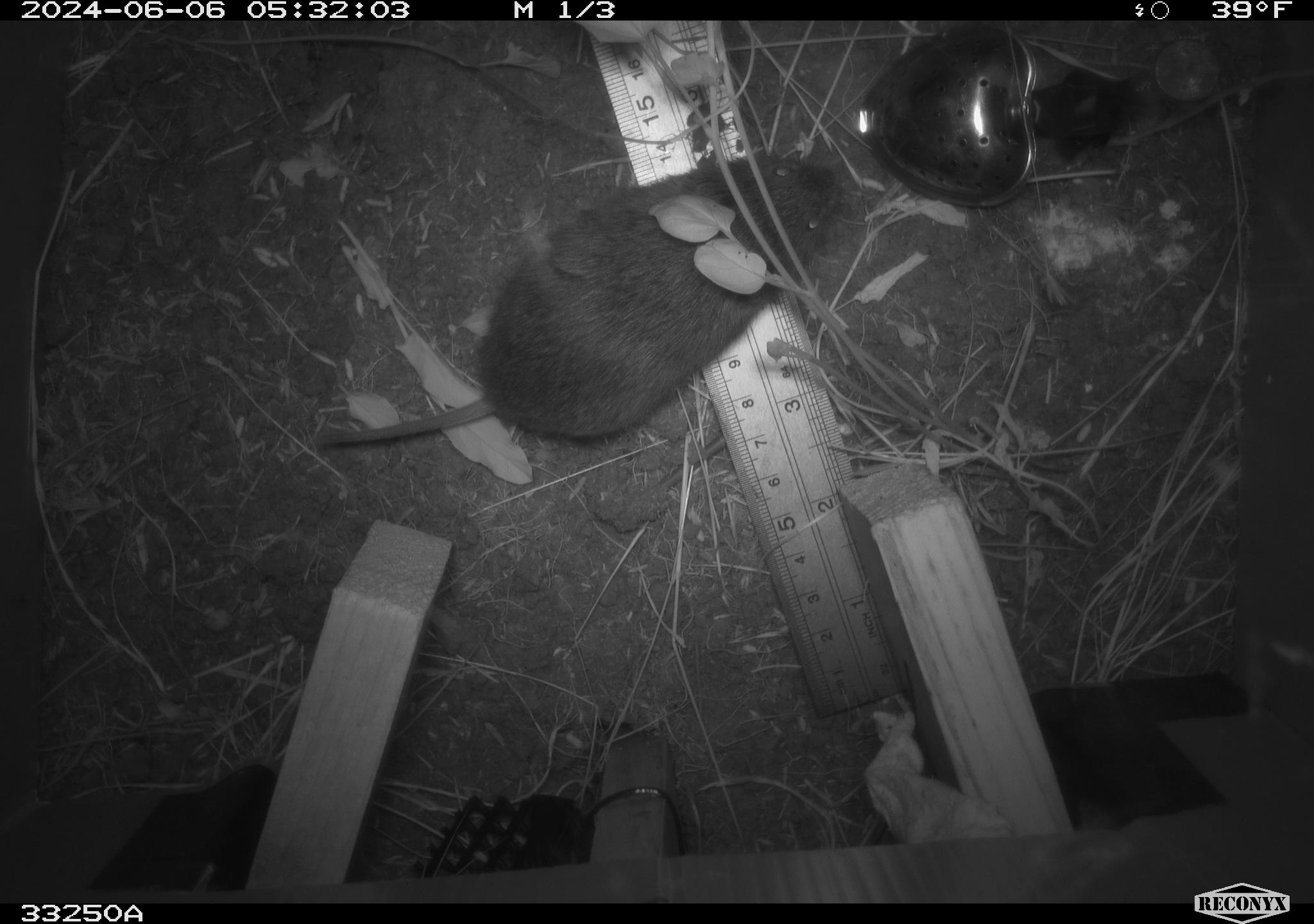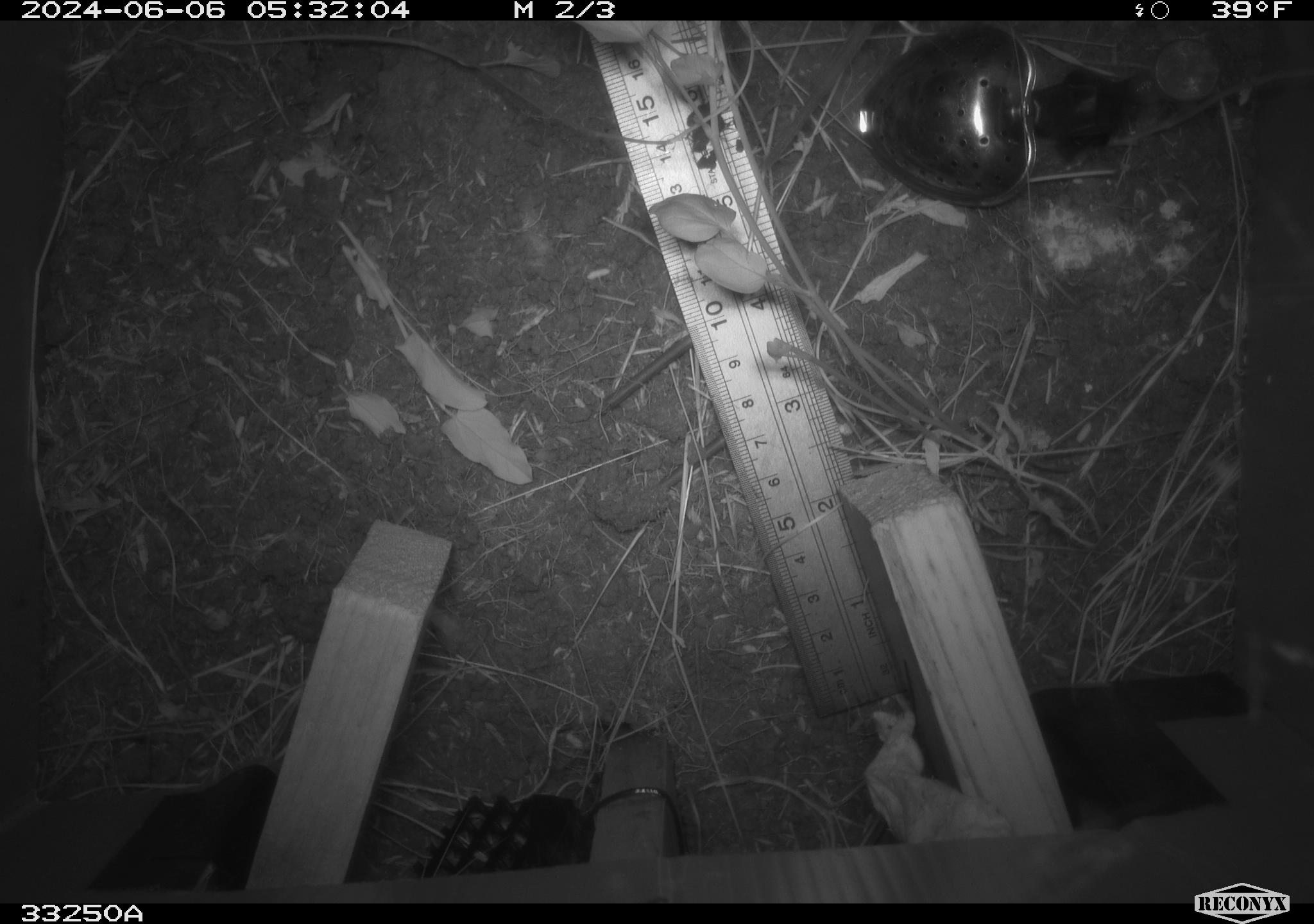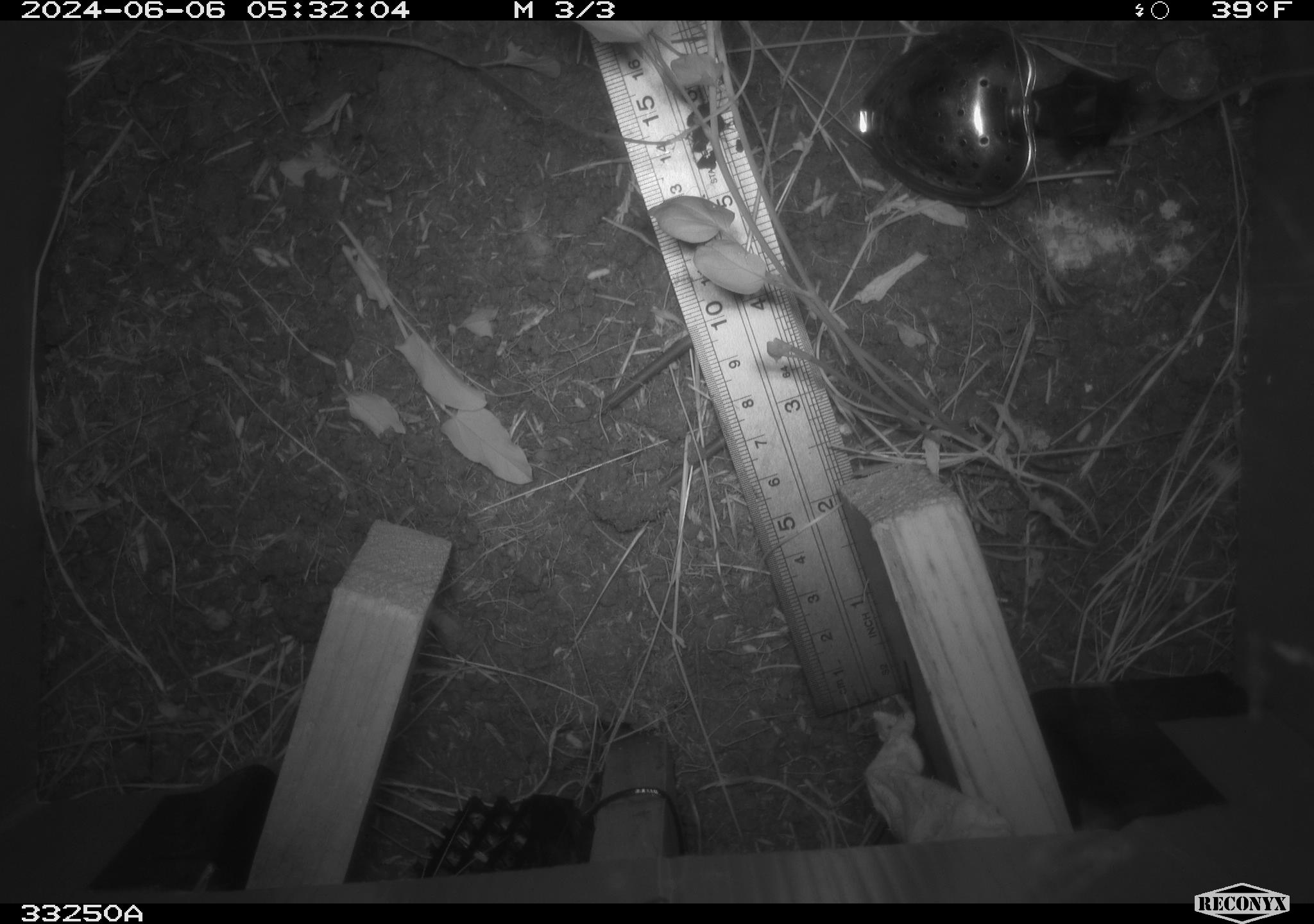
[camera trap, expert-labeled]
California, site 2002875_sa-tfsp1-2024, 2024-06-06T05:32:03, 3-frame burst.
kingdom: Animalia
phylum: Chordata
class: Mammalia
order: Rodentia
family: Cricetidae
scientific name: Arvicolinae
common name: voles, lemmings, and muskrats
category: arvicolinae subfamily